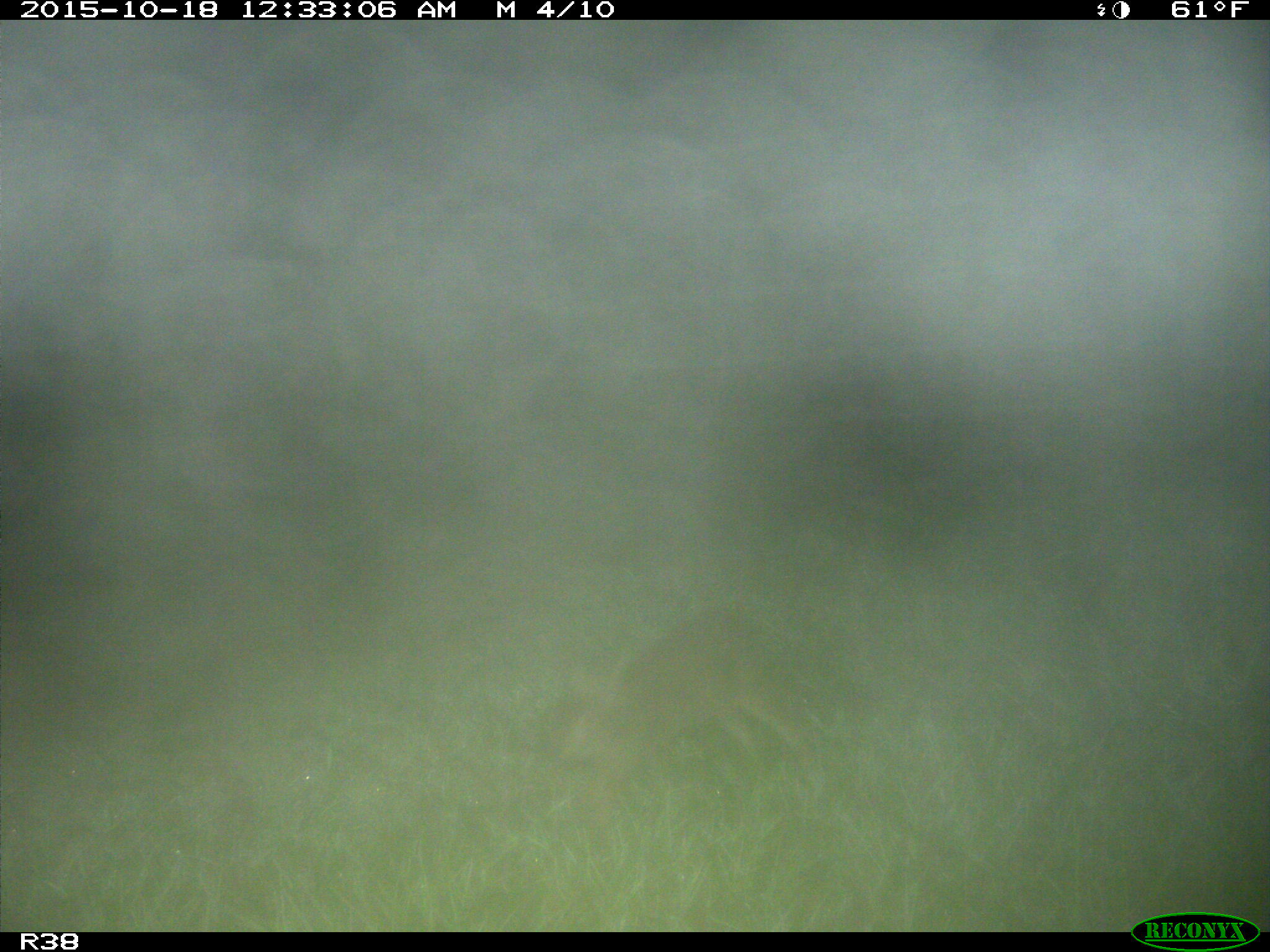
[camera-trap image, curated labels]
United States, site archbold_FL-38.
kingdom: Animalia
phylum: Chordata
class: Mammalia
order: Lagomorpha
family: Leporidae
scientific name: Leporidae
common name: rabbits and hares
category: unidentified rabbit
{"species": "unidentified rabbit (rabbits and hares) (Leporidae)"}